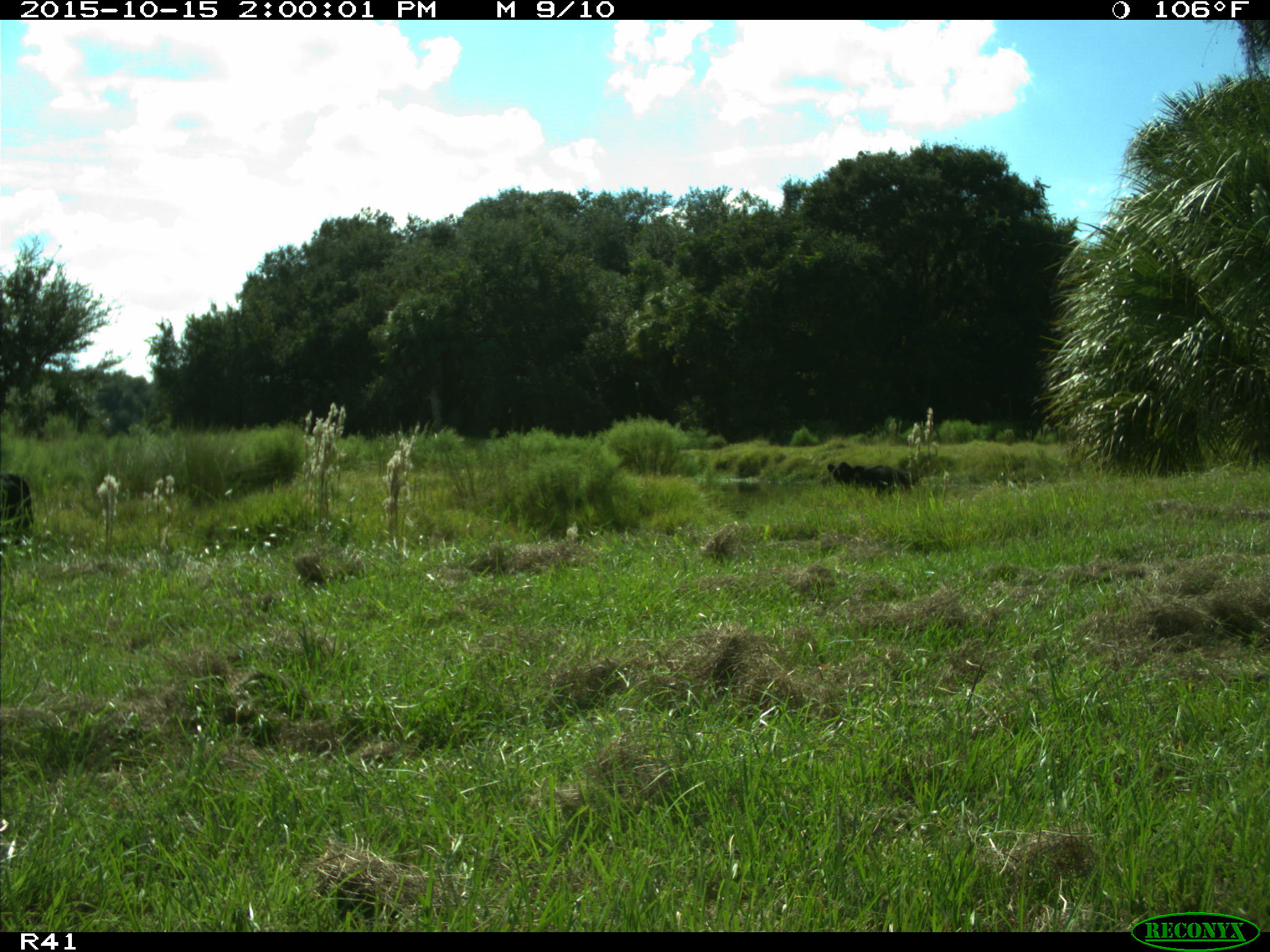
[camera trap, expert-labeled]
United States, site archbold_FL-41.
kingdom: Animalia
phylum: Chordata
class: Mammalia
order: Artiodactyla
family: Bovidae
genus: Bos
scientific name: Bos taurus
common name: domestic cow